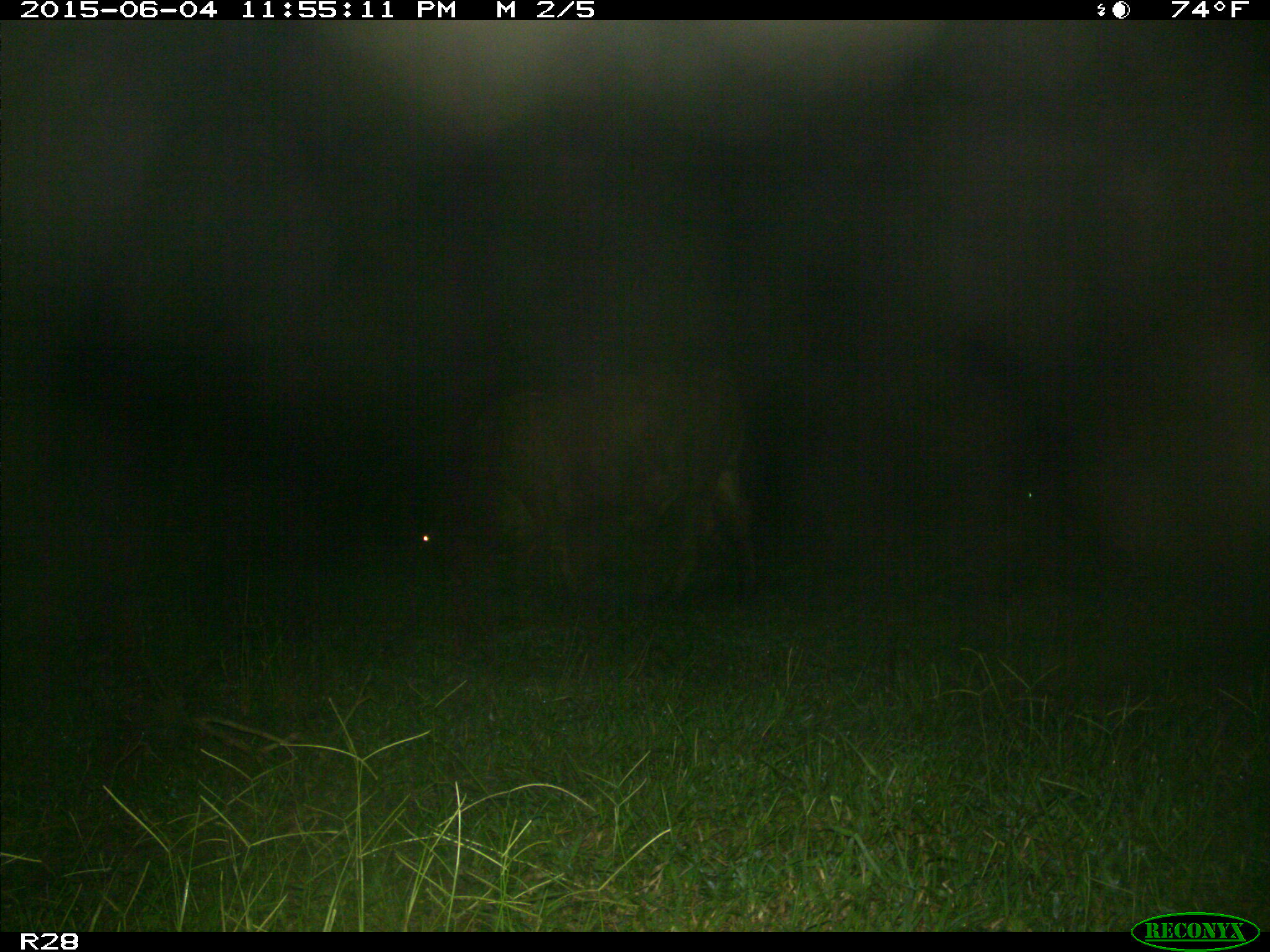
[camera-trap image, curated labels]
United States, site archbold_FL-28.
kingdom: Animalia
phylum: Chordata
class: Mammalia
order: Artiodactyla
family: Bovidae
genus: Bos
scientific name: Bos taurus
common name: domestic cow